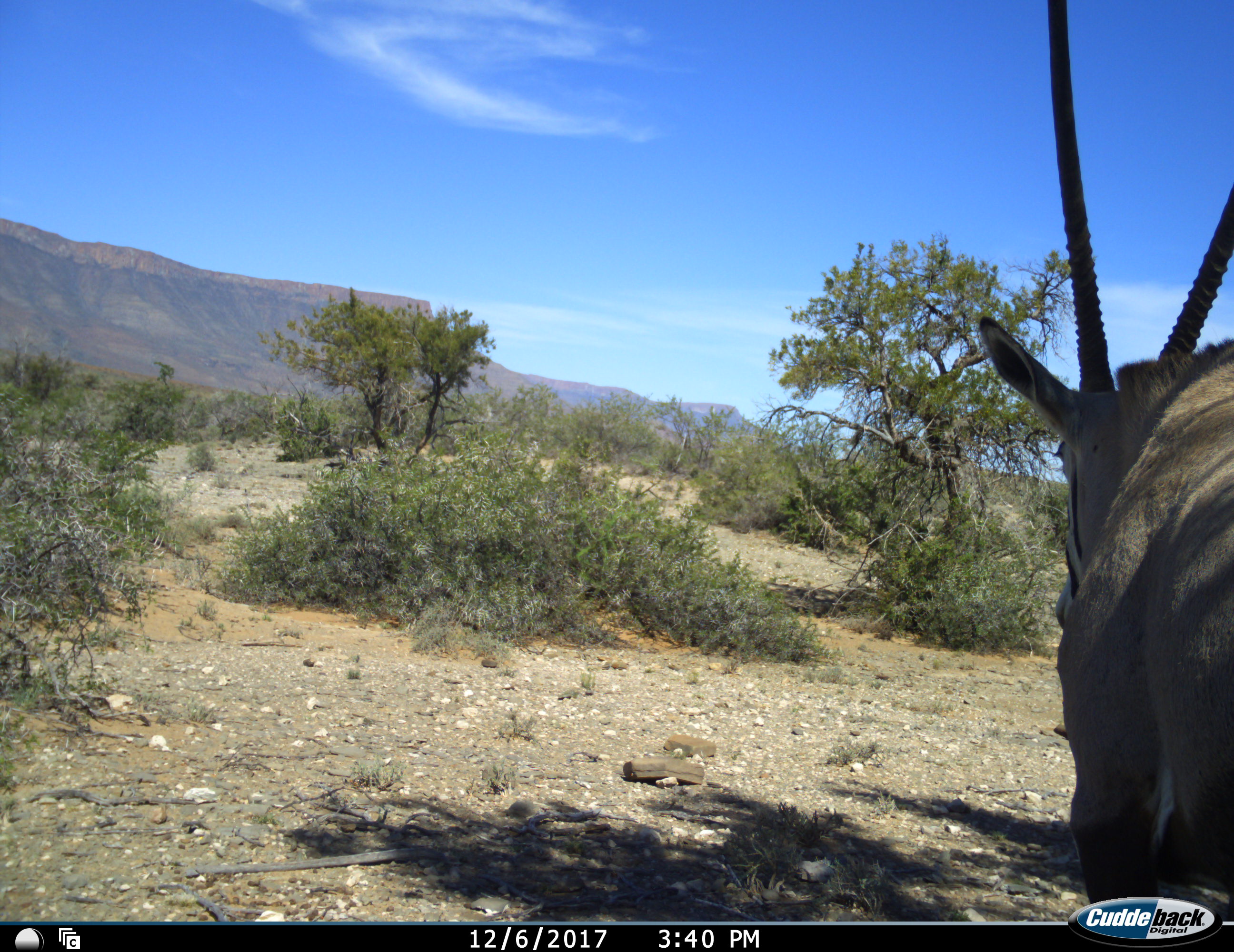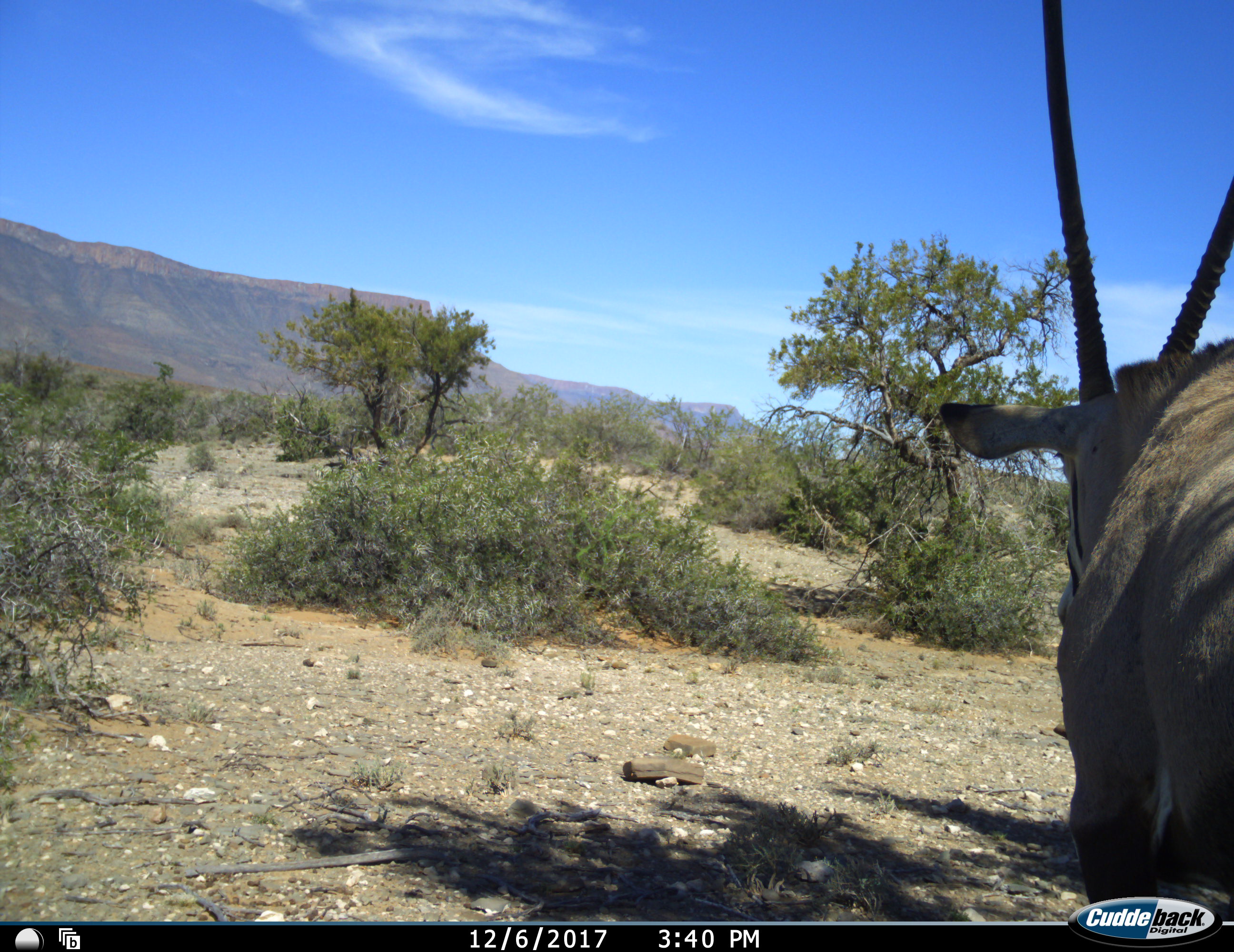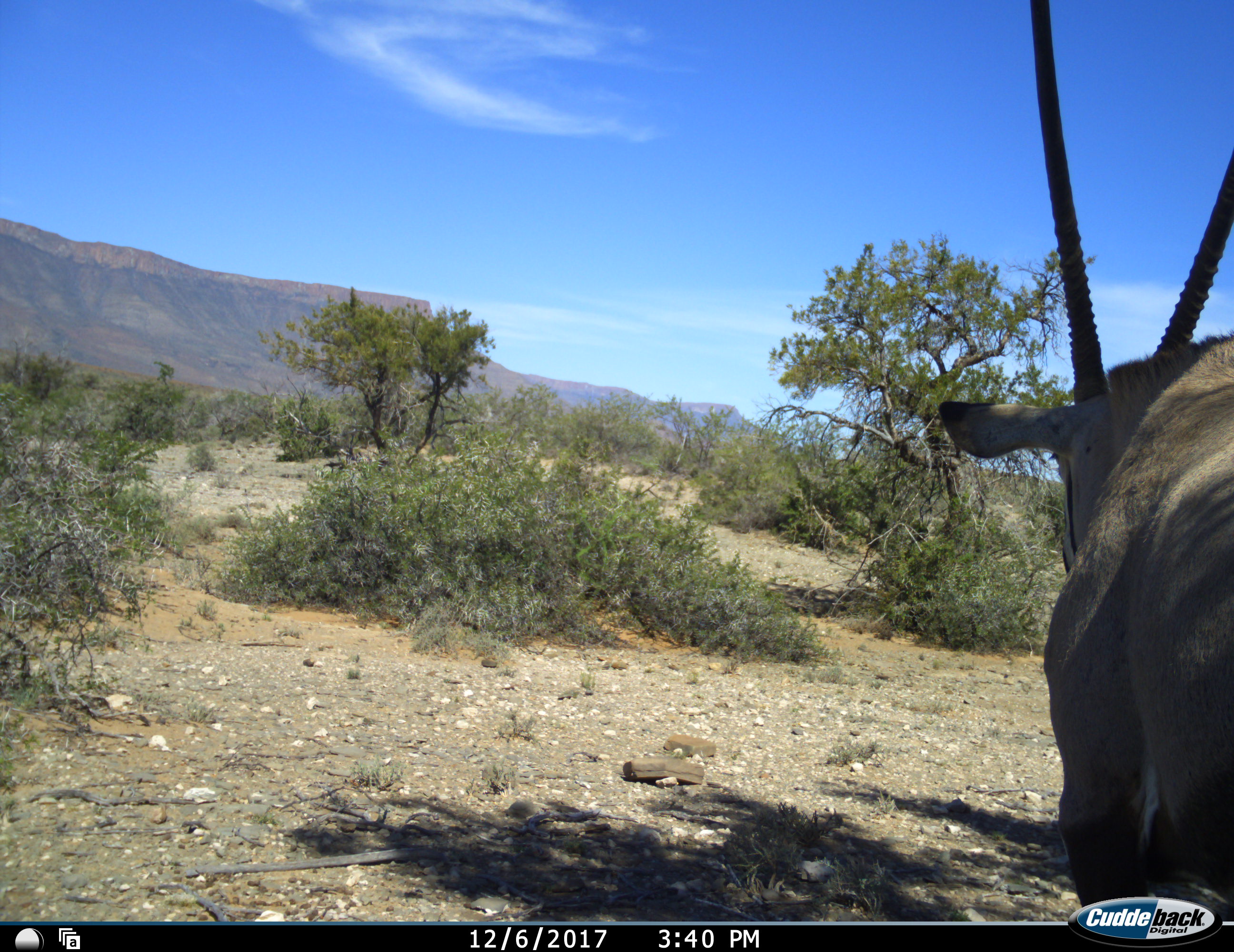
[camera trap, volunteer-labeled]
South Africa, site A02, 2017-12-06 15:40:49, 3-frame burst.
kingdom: Animalia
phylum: Chordata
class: Mammalia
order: Artiodactyla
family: Bovidae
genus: Oryx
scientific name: Oryx gazella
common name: gemsbok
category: gemsbokoryx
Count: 1.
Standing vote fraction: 100%.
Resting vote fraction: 0%.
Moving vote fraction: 10%.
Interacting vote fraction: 0%.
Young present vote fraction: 0%.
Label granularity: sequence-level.